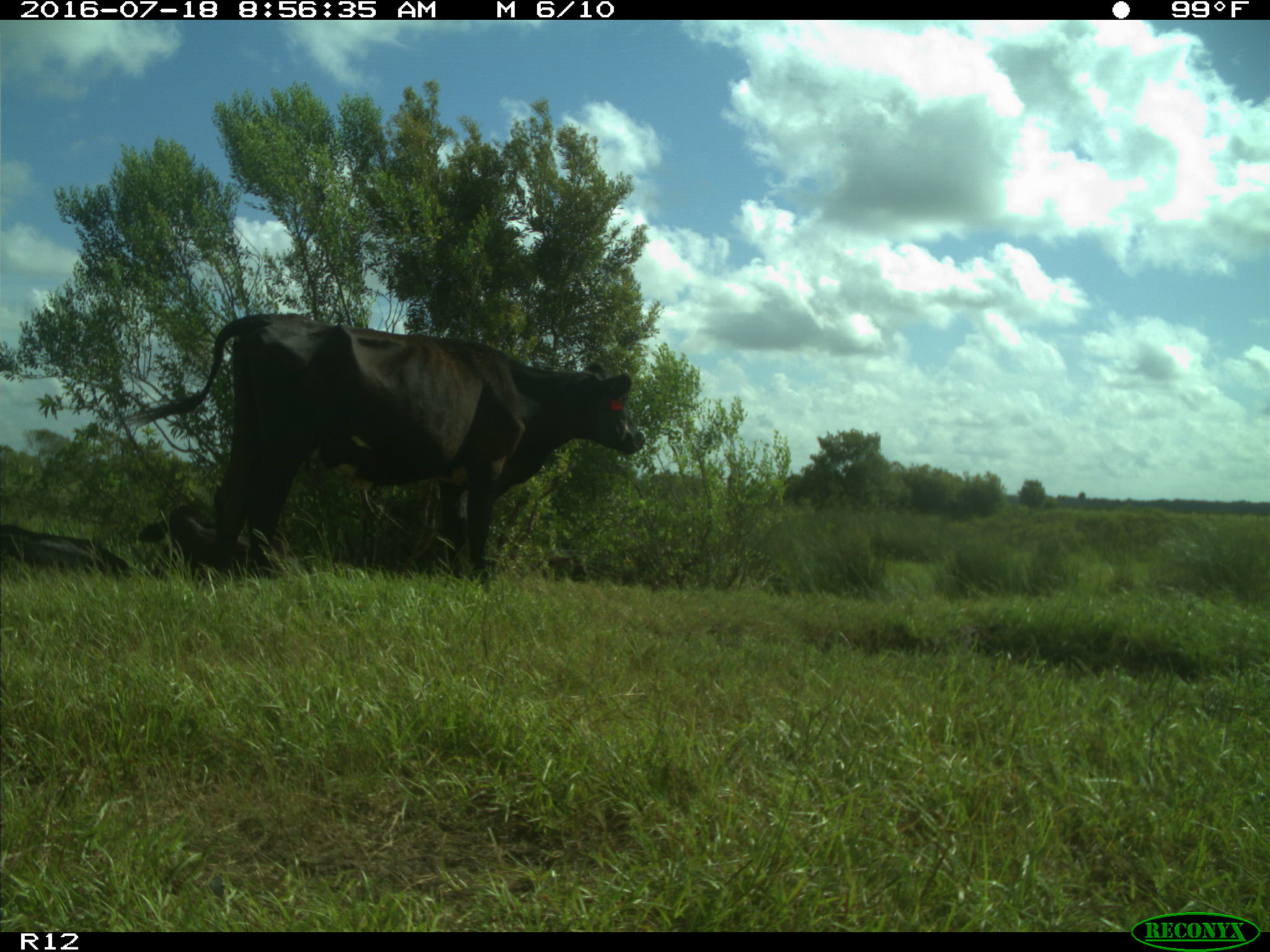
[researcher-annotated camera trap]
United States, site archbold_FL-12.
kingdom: Animalia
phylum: Chordata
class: Mammalia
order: Artiodactyla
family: Bovidae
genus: Bos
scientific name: Bos taurus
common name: domestic cow